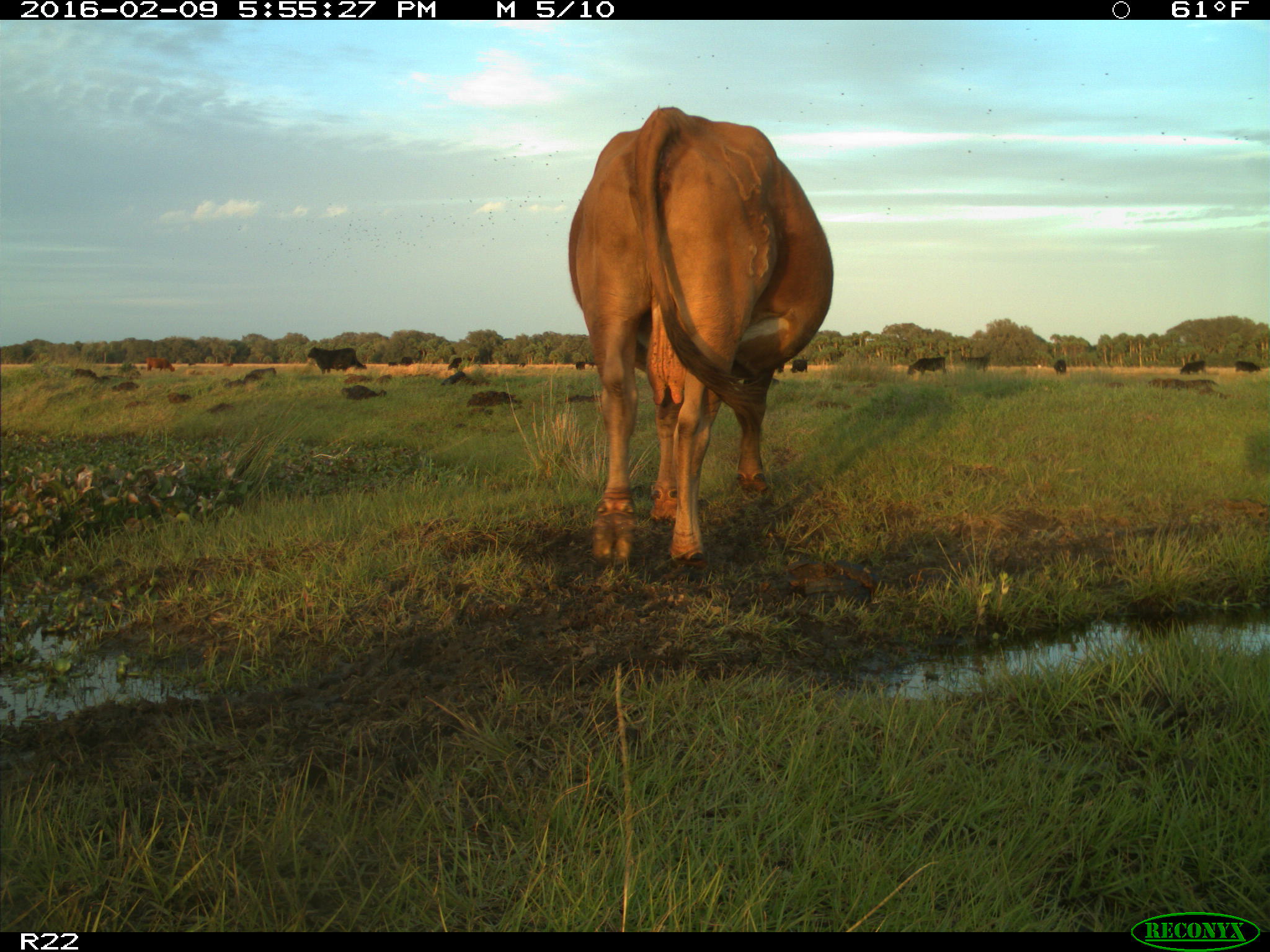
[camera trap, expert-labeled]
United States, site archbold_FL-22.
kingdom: Animalia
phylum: Chordata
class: Mammalia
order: Artiodactyla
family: Bovidae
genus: Bos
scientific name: Bos taurus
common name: domestic cow